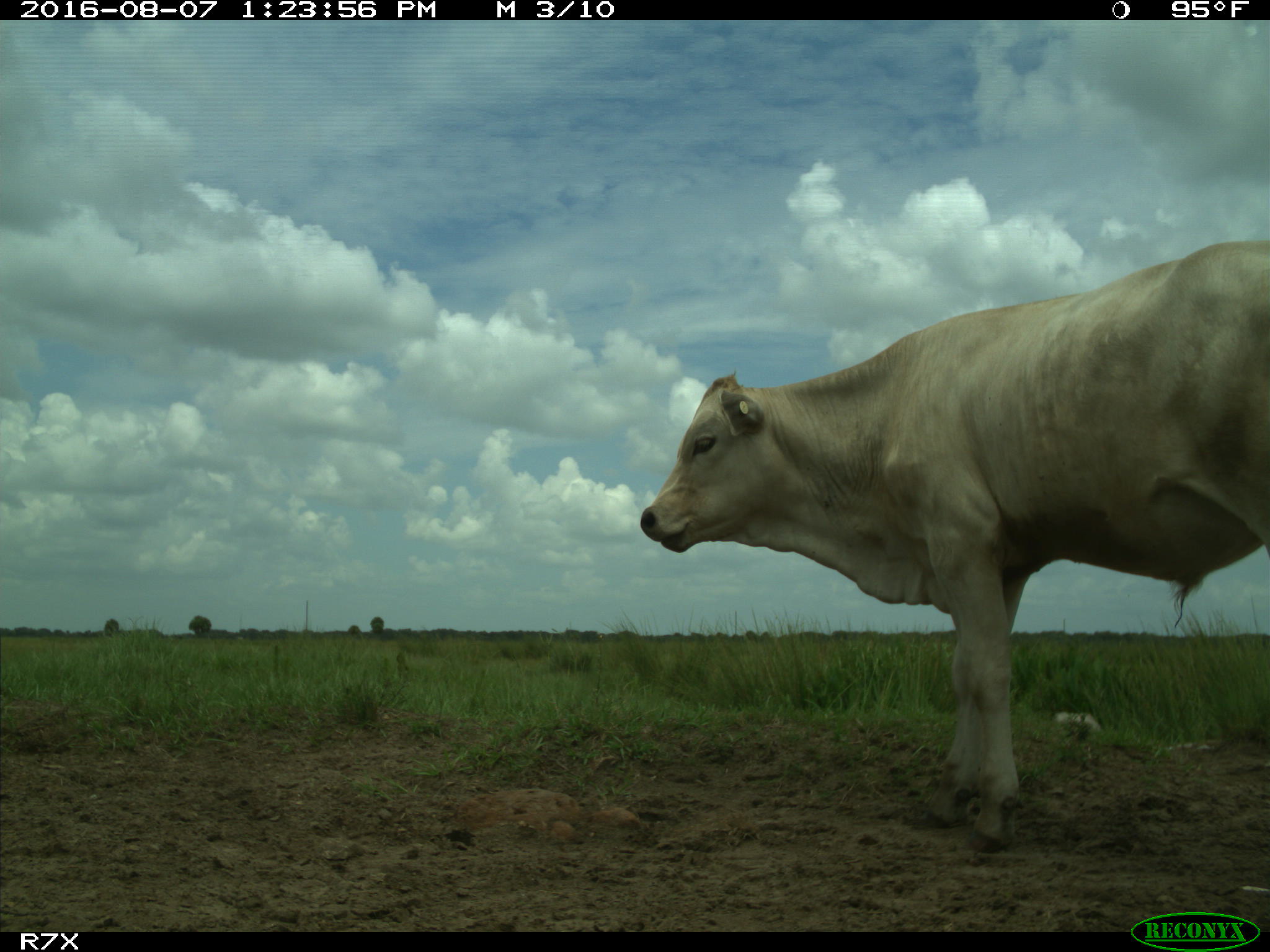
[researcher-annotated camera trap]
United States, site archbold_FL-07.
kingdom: Animalia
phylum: Chordata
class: Mammalia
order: Artiodactyla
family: Bovidae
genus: Bos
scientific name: Bos taurus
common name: domestic cow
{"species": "Bos taurus (domestic cow)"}